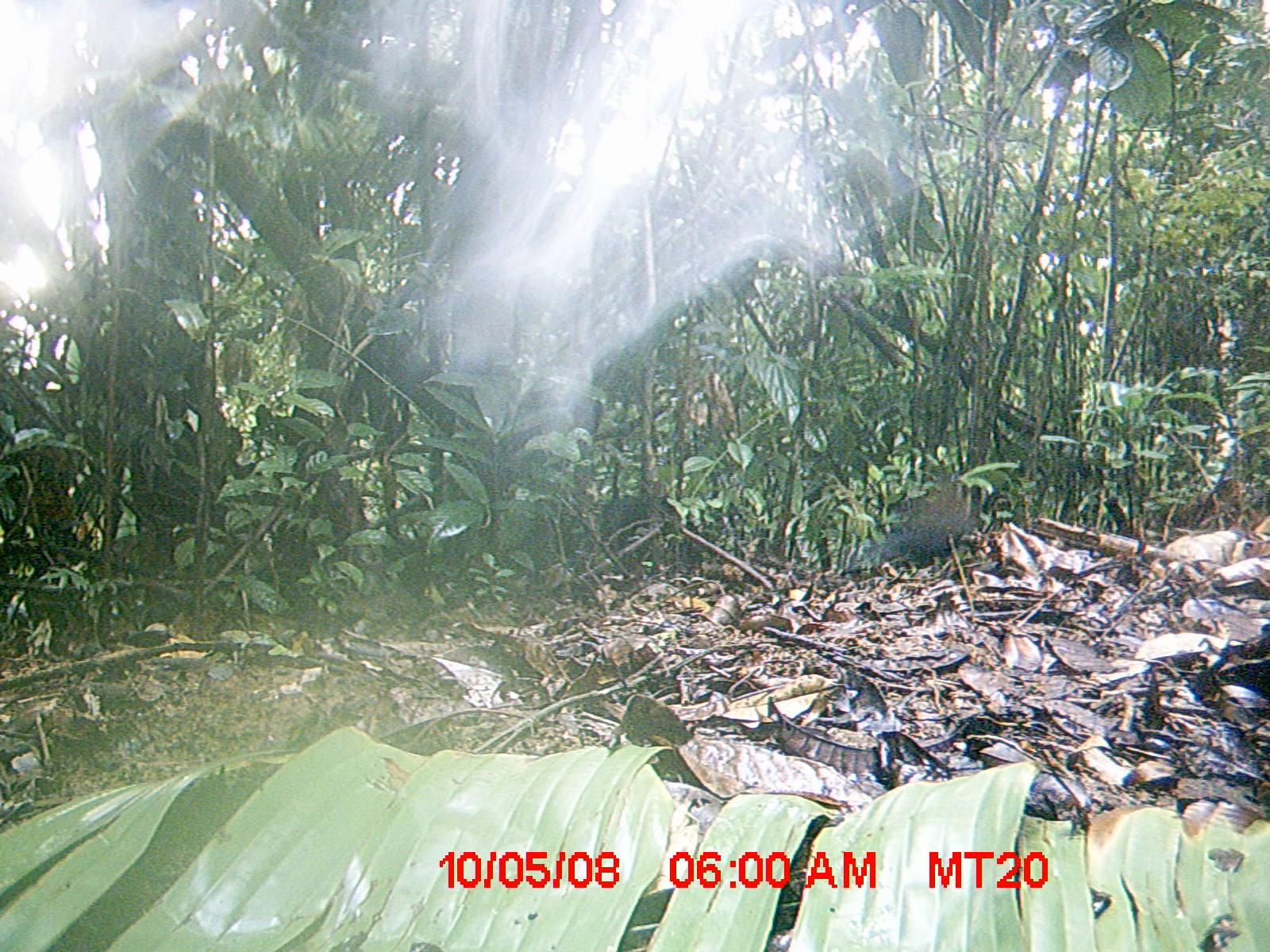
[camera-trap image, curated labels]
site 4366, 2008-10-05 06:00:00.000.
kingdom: Animalia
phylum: Chordata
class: Aves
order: Pelecaniformes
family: Threskiornithidae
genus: Lophotibis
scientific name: Lophotibis cristata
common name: madagascan ibis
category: lophotibis cristataa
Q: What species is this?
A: Lophotibis cristataa (madagascan ibis) (Lophotibis cristata).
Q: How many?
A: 1.